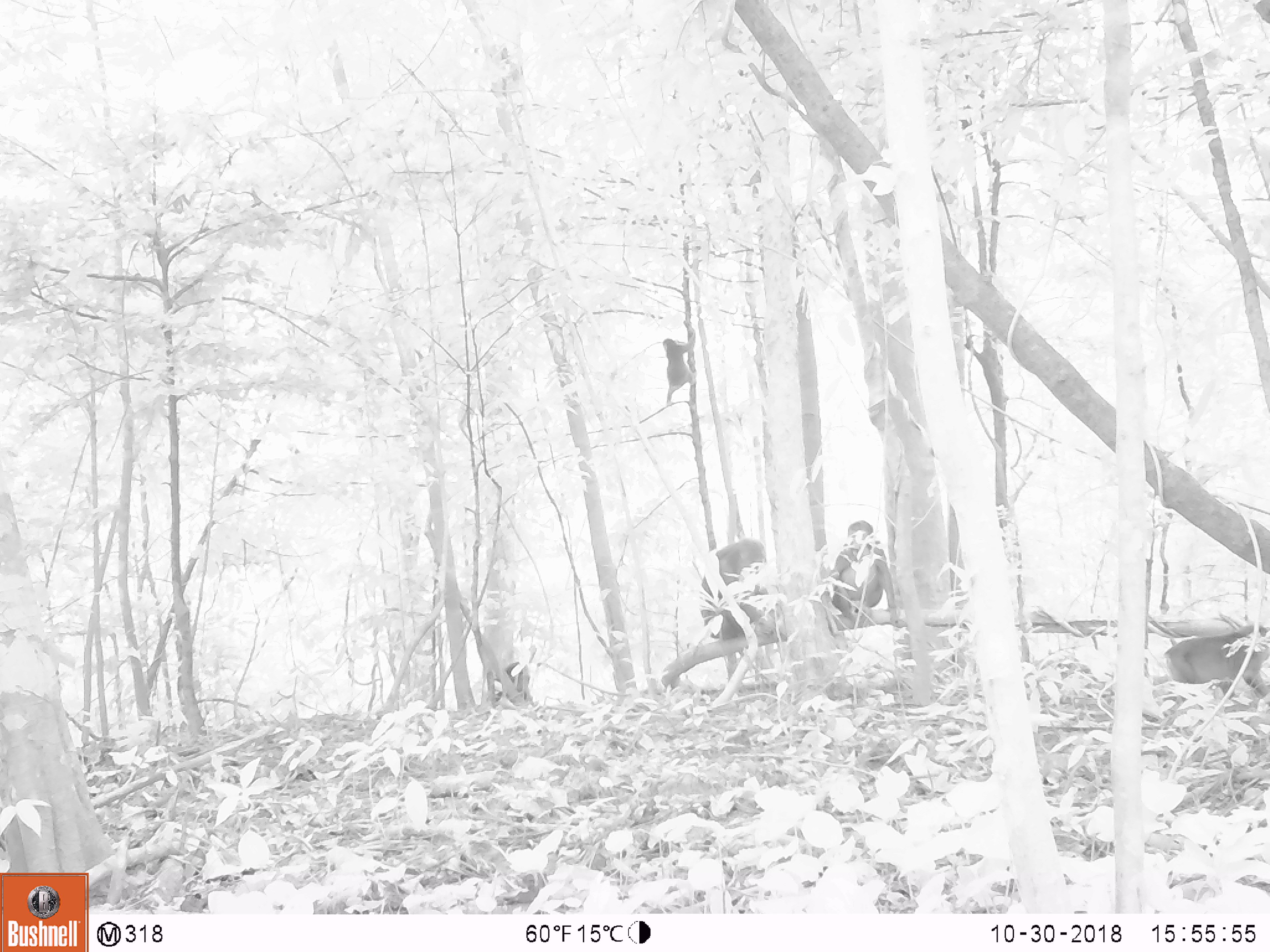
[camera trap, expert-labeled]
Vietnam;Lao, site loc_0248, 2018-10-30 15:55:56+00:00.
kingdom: Animalia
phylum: Chordata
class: Mammalia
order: Primates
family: Cercopithecidae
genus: Macaca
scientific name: Macaca arctoides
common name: stump-tailed macaque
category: stump tailed macaque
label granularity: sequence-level